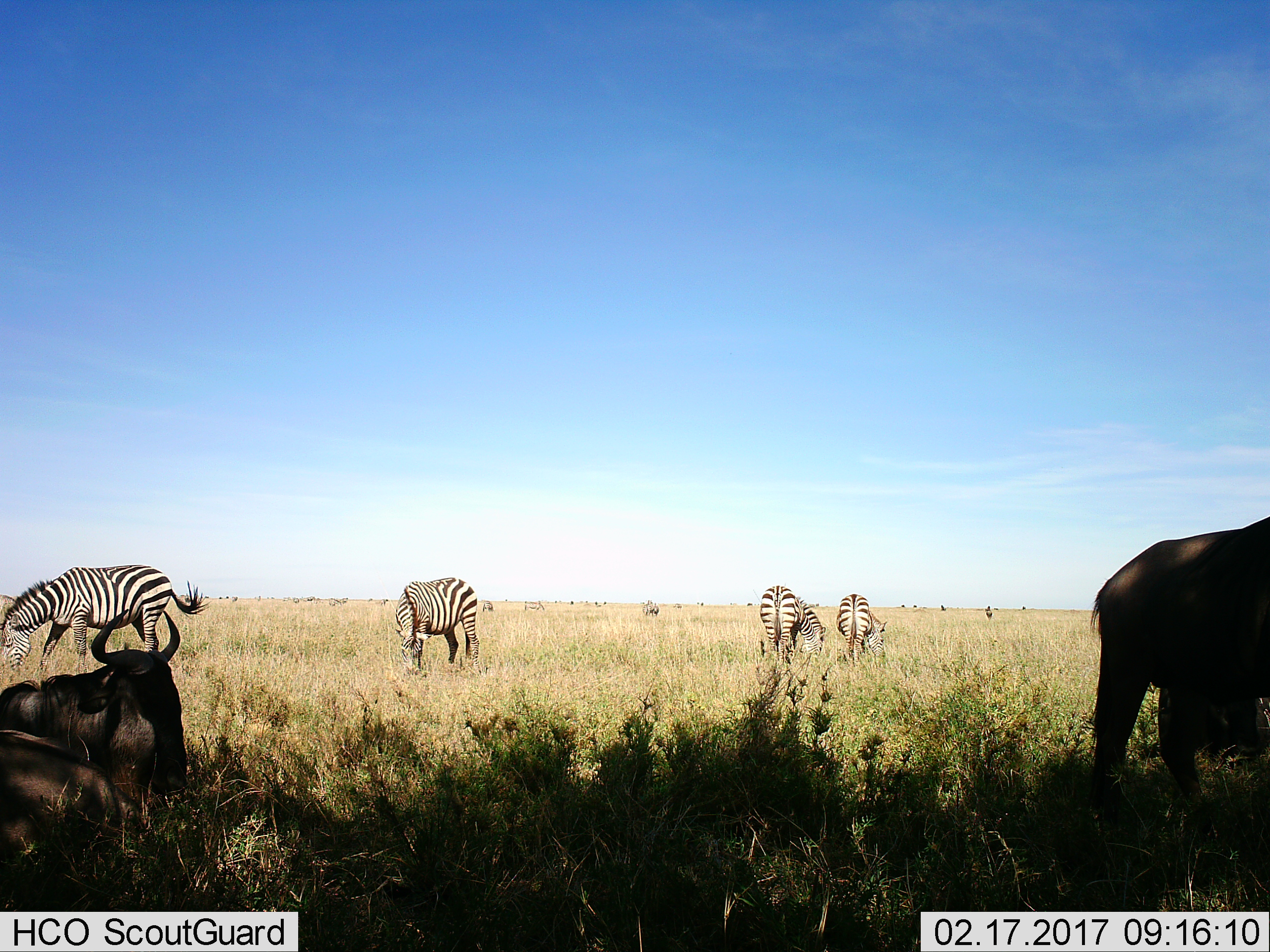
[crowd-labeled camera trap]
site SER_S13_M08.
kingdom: Animalia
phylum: Chordata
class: Mammalia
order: Artiodactyla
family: Bovidae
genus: Connochaetes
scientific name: Connochaetes taurinus taurinus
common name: blue wildebeest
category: wildebeestblue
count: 3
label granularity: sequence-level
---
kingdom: Animalia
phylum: Chordata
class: Mammalia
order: Perissodactyla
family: Equidae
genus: Equus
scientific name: Equus quagga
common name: plains zebra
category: zebraplains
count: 4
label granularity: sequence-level